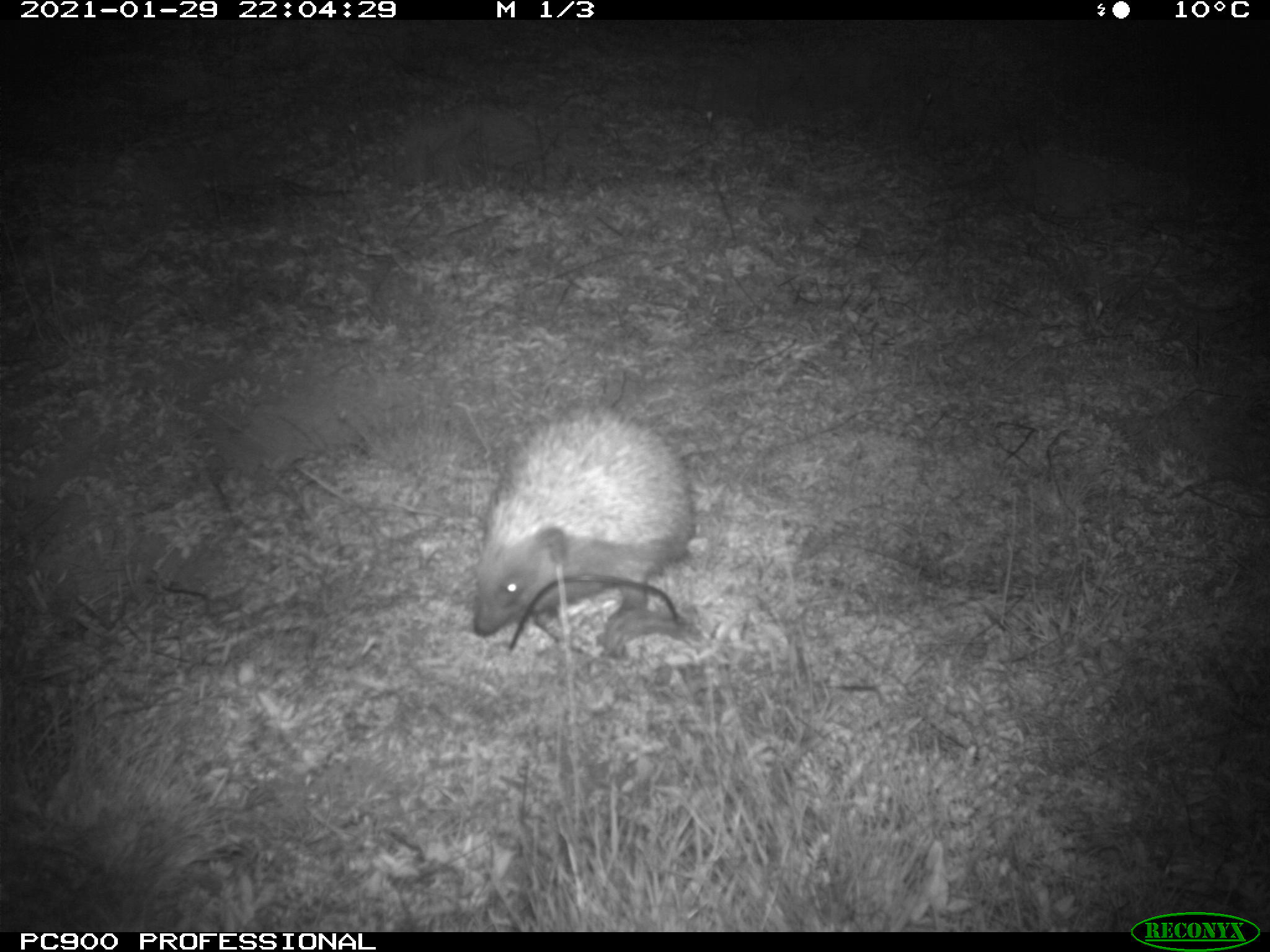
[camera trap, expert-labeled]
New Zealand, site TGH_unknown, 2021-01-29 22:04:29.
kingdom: Animalia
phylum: Chordata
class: Mammalia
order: Eulipotyphla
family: Erinaceidae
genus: Erinaceus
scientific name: Erinaceus europaeus europaeus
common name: european hedgehog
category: hedgehog